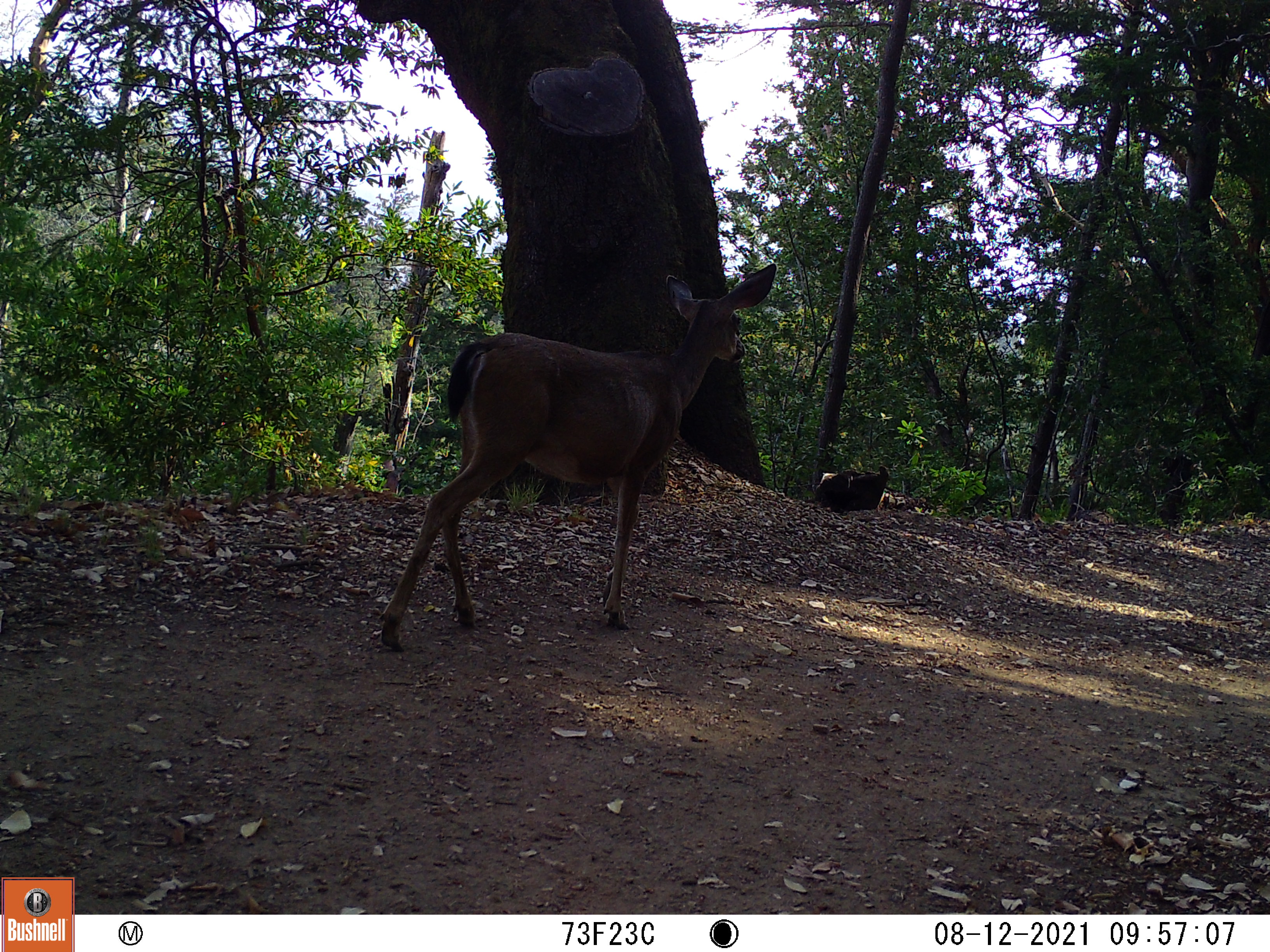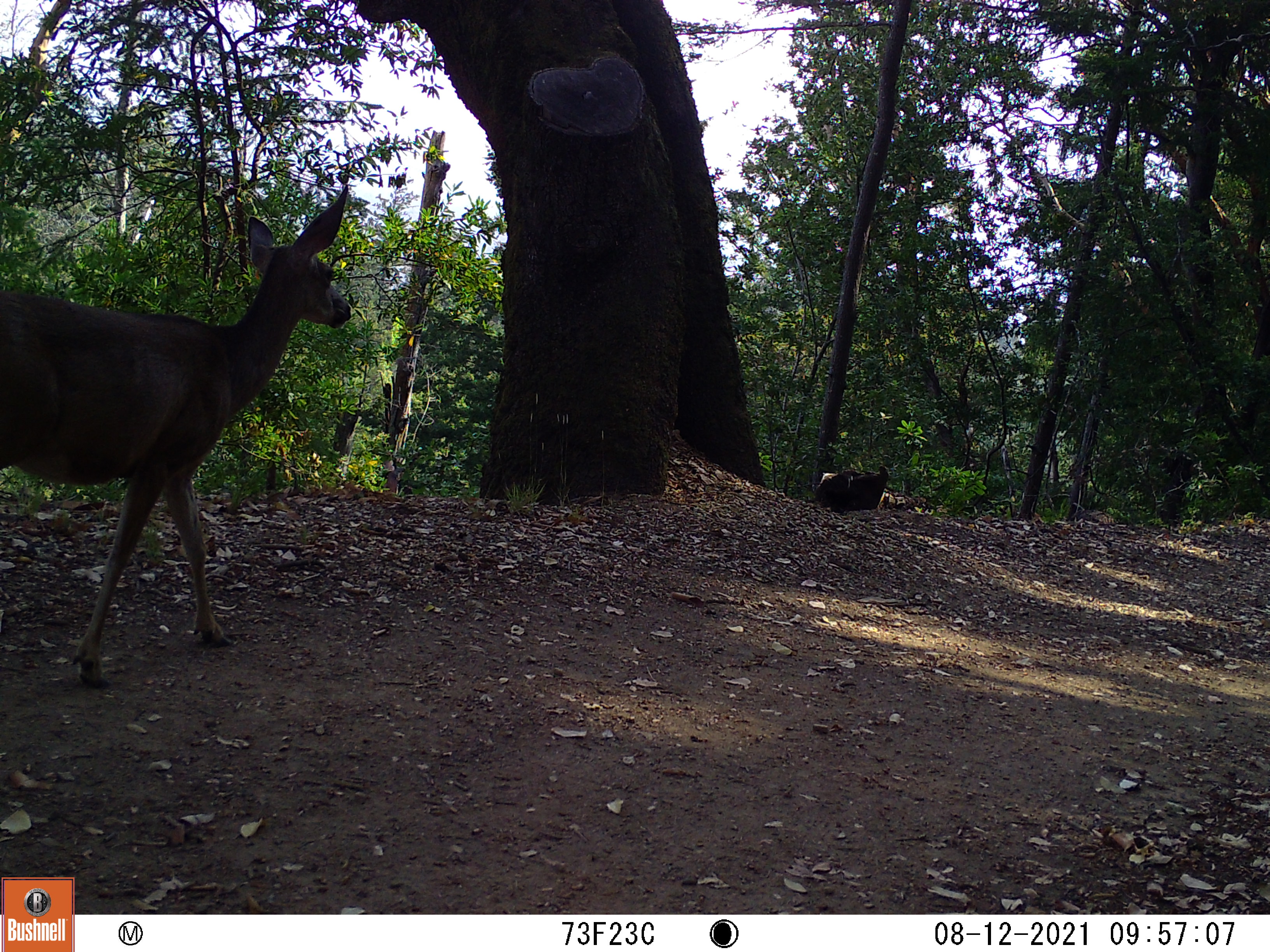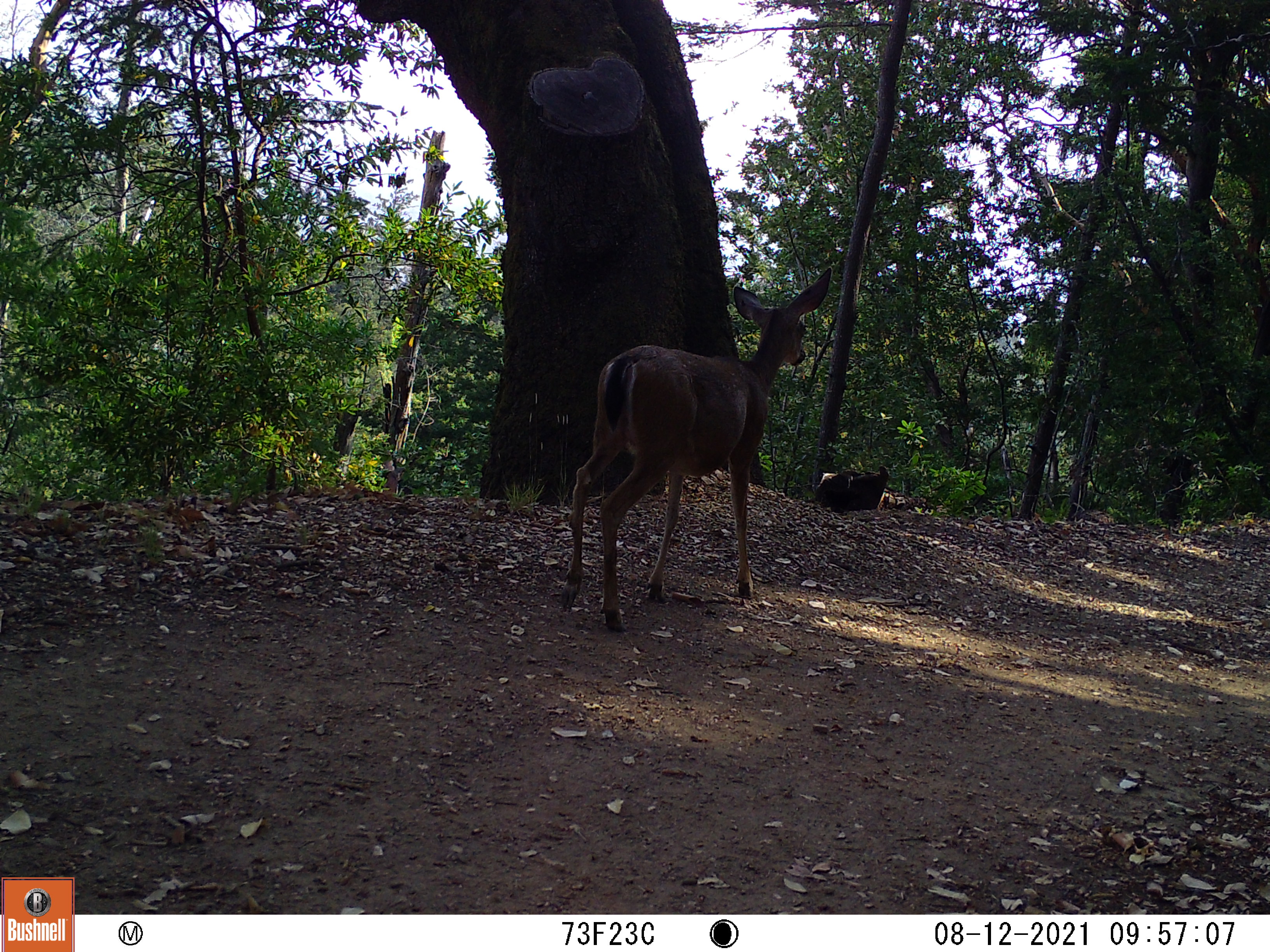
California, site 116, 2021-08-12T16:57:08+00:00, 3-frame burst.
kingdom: Animalia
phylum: Chordata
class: Mammalia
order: Artiodactyla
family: Cervidae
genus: Odocoileus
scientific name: Odocoileus hemionus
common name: mule deer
Mule deer (Odocoileus hemionus).